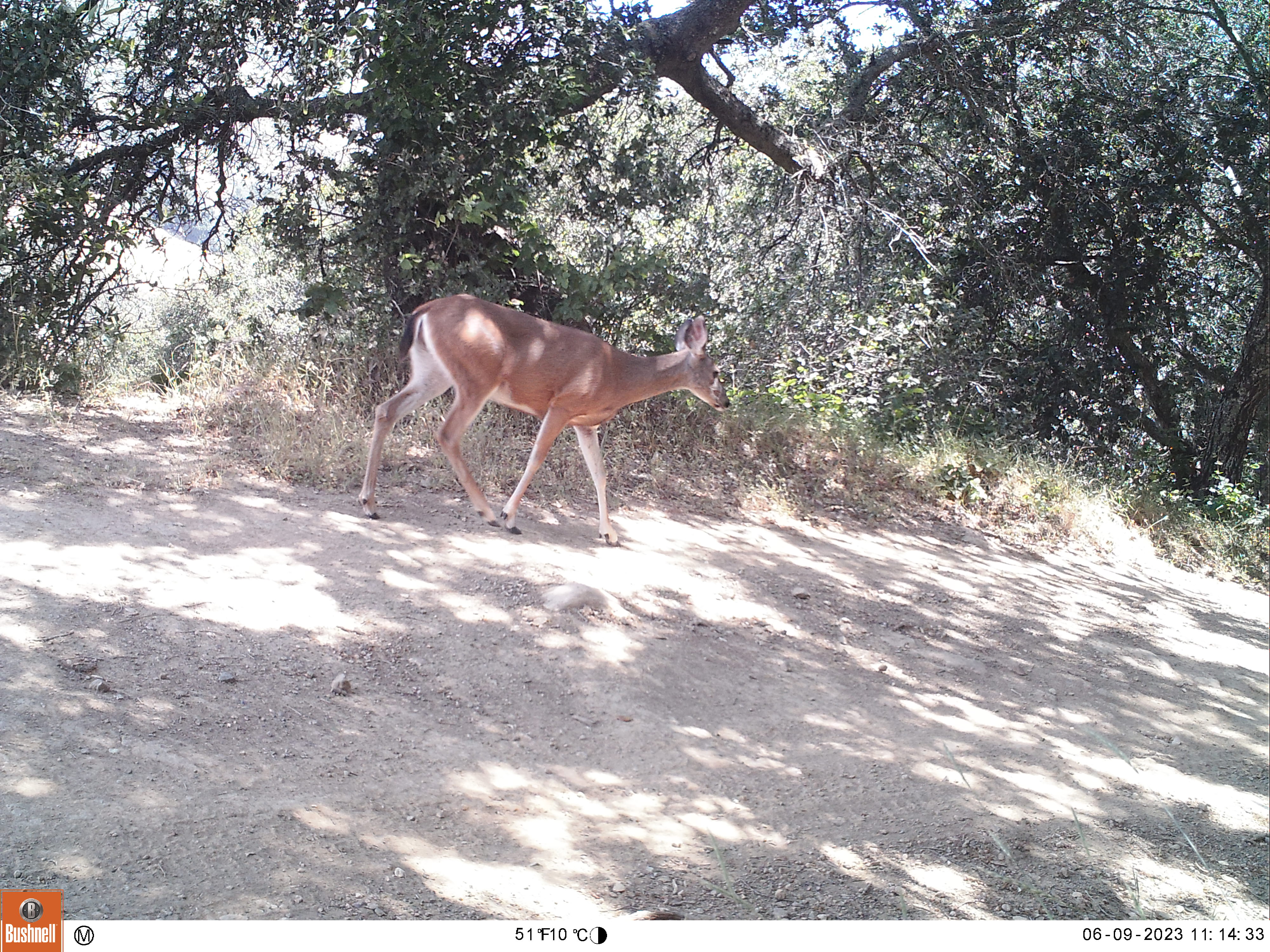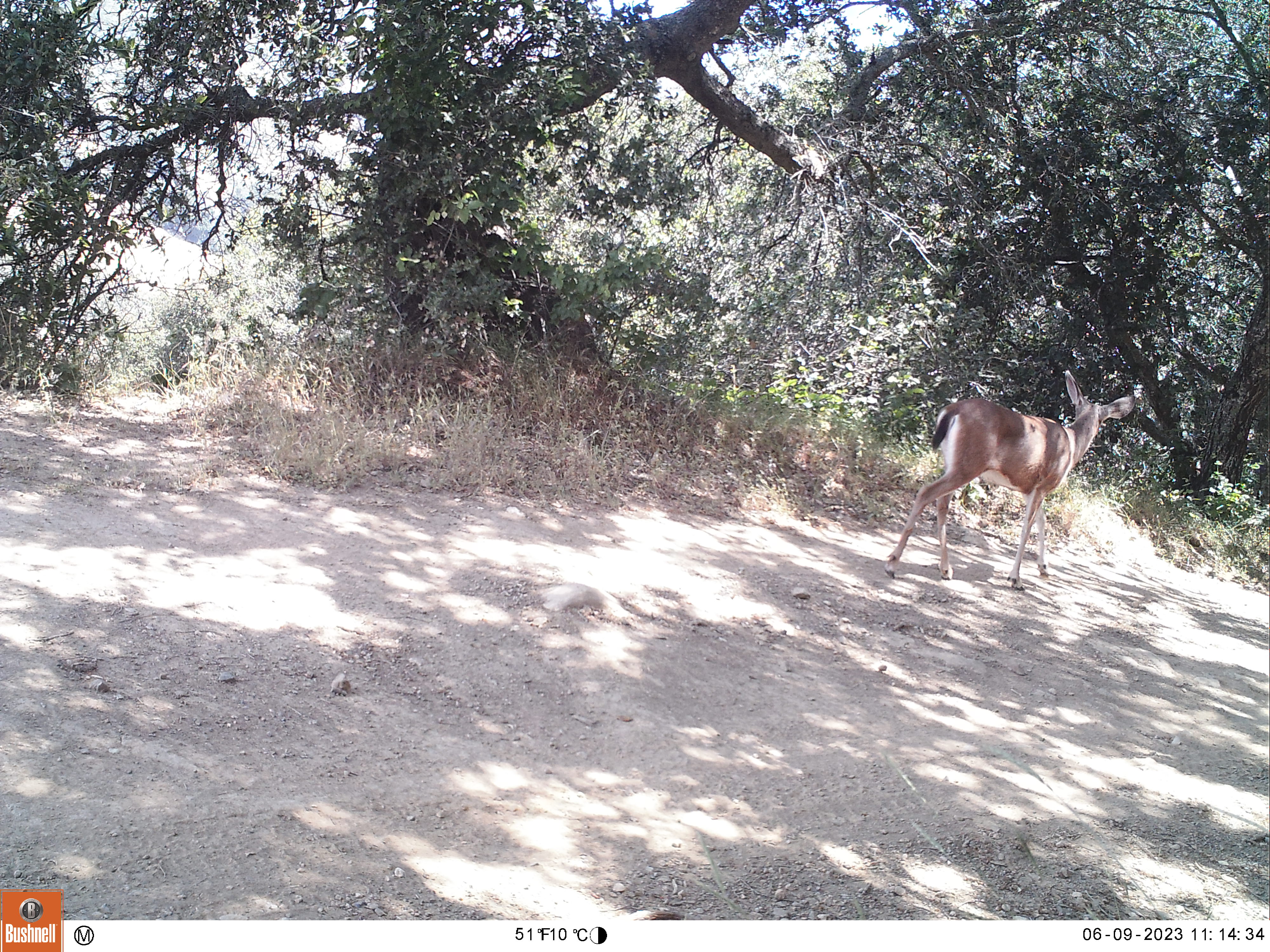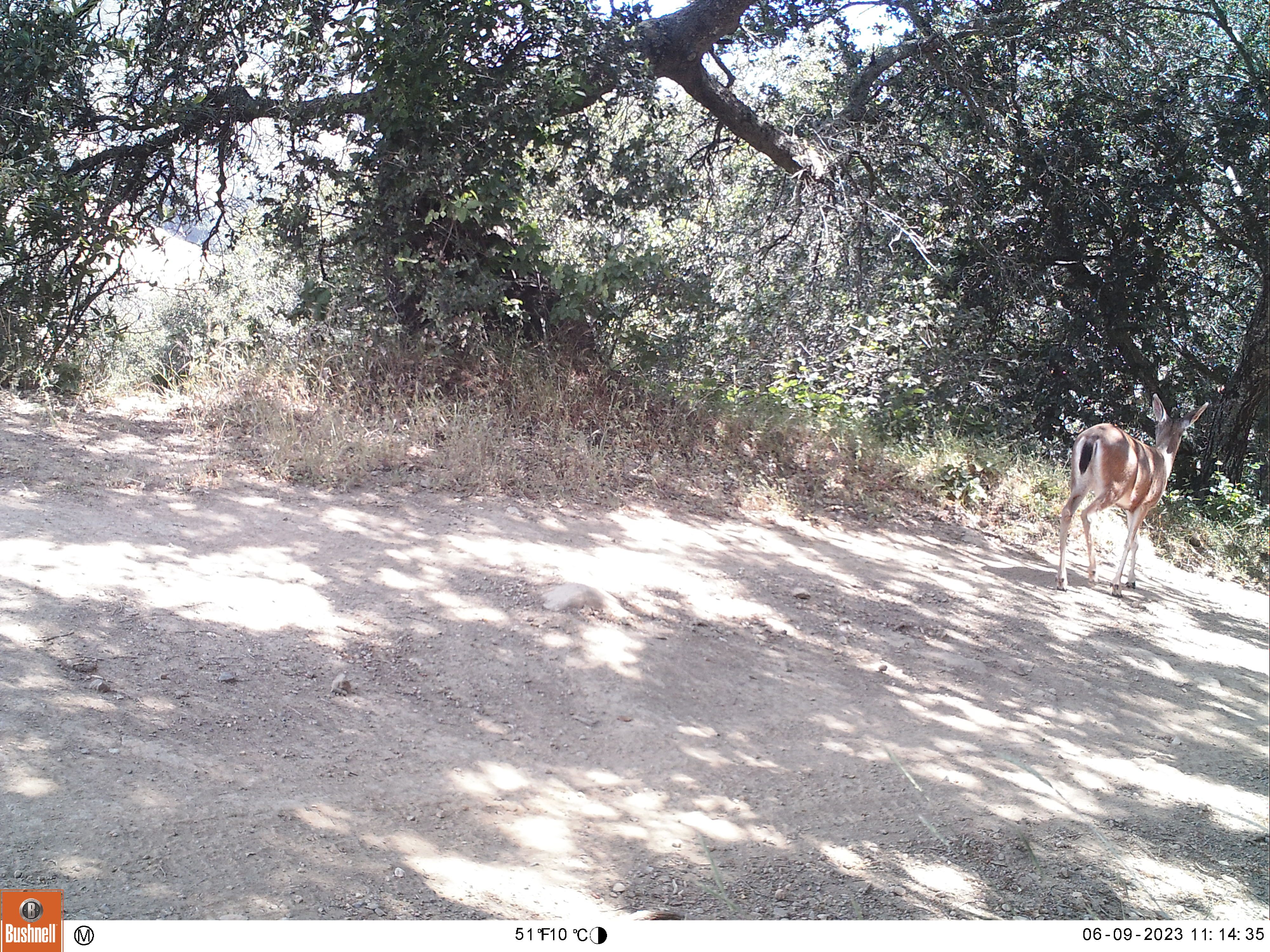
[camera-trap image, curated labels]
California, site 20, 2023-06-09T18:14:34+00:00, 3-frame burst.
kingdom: Animalia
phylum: Chordata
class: Mammalia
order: Artiodactyla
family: Cervidae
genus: Odocoileus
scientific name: Odocoileus hemionus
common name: mule deer